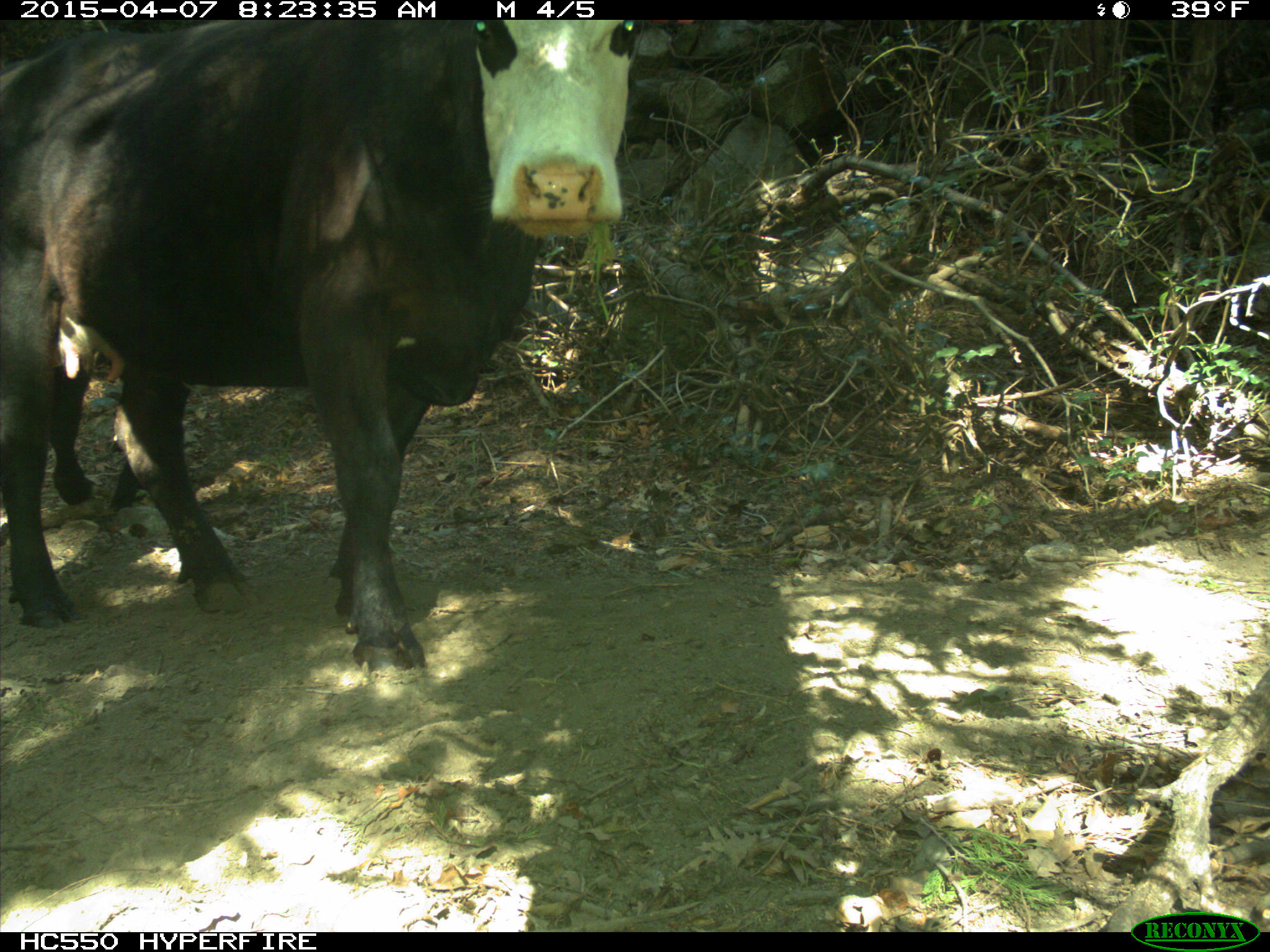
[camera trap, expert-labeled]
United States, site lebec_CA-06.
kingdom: Animalia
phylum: Chordata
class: Mammalia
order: Artiodactyla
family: Bovidae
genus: Bos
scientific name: Bos taurus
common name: domestic cow